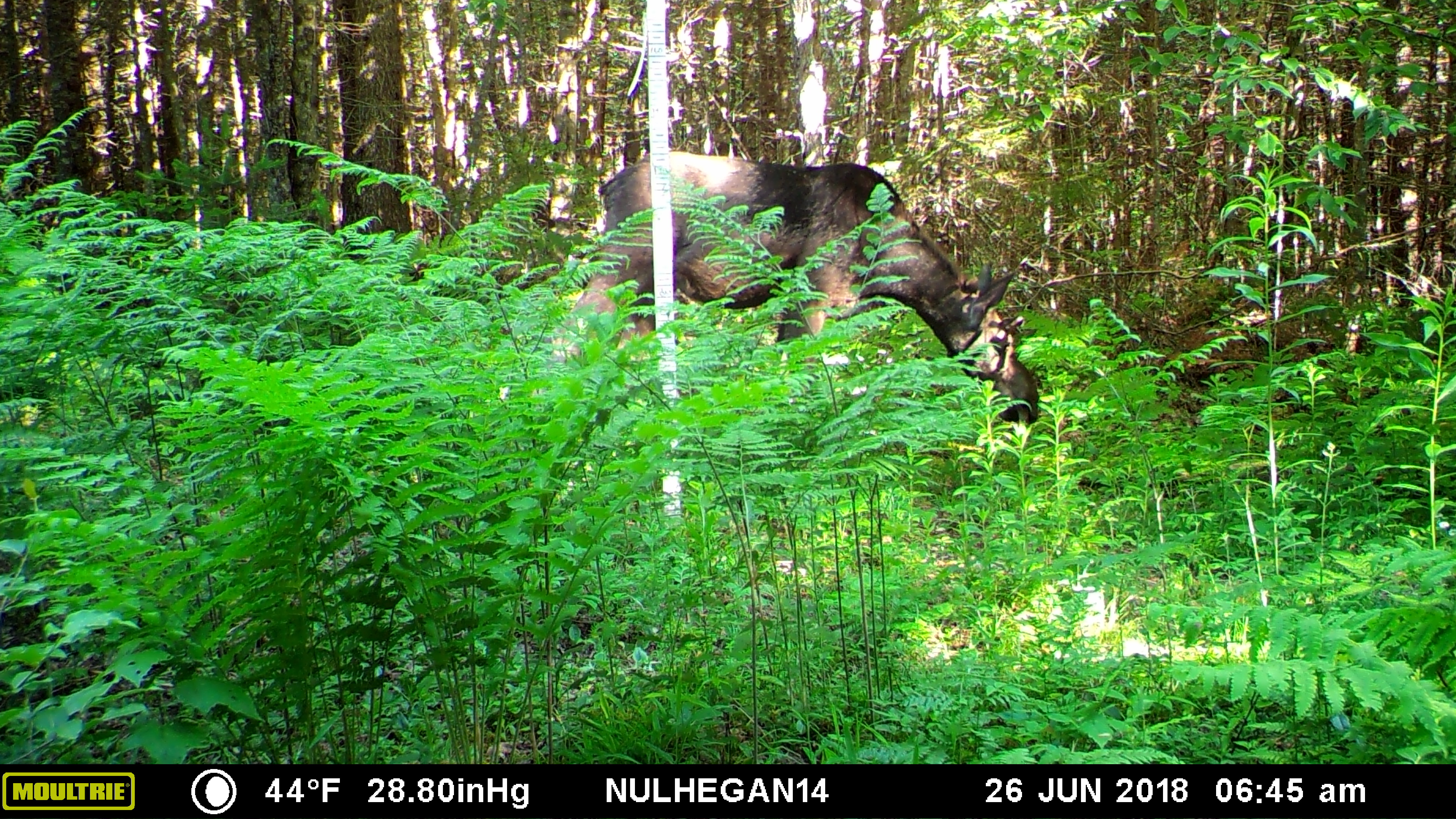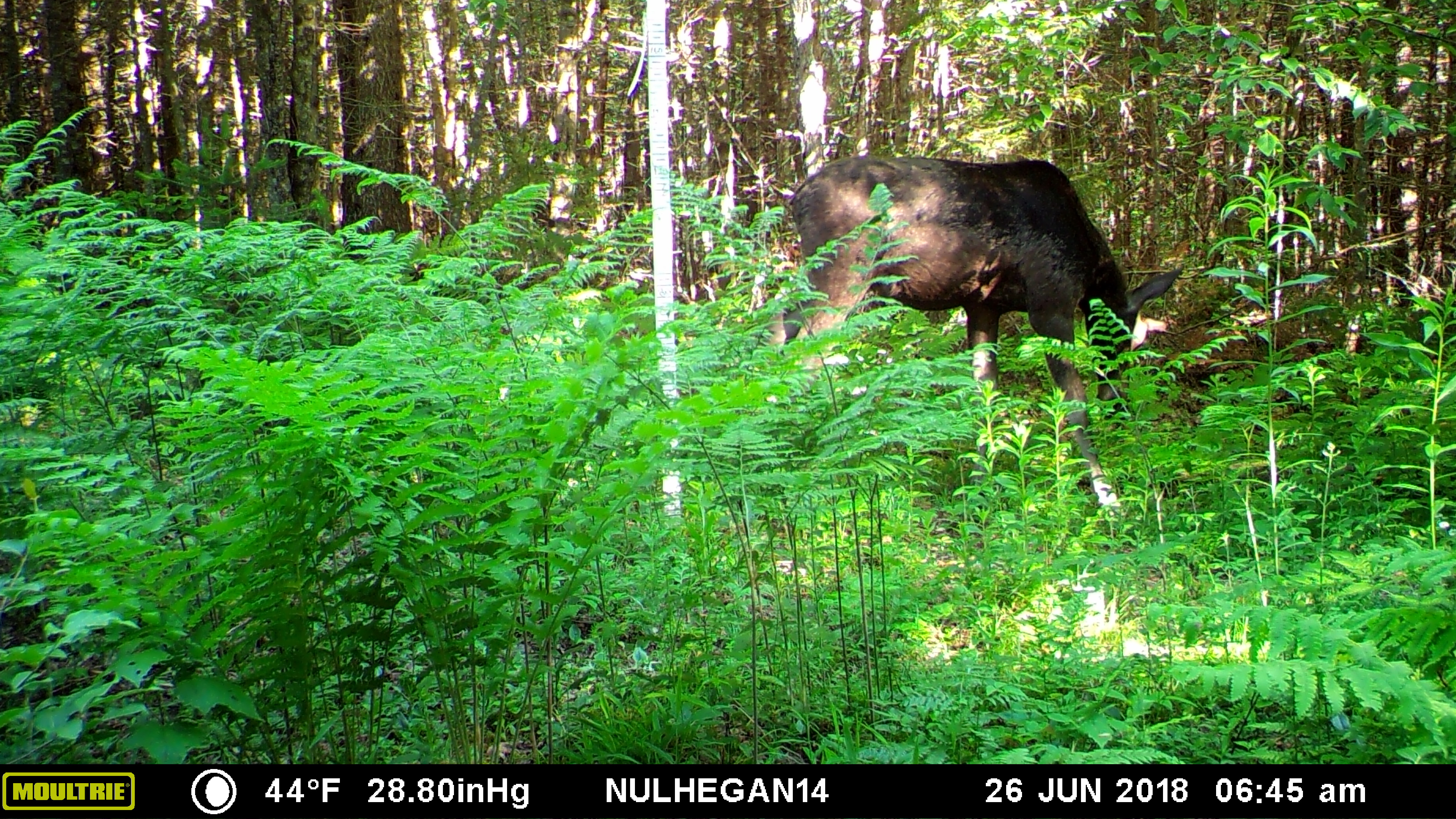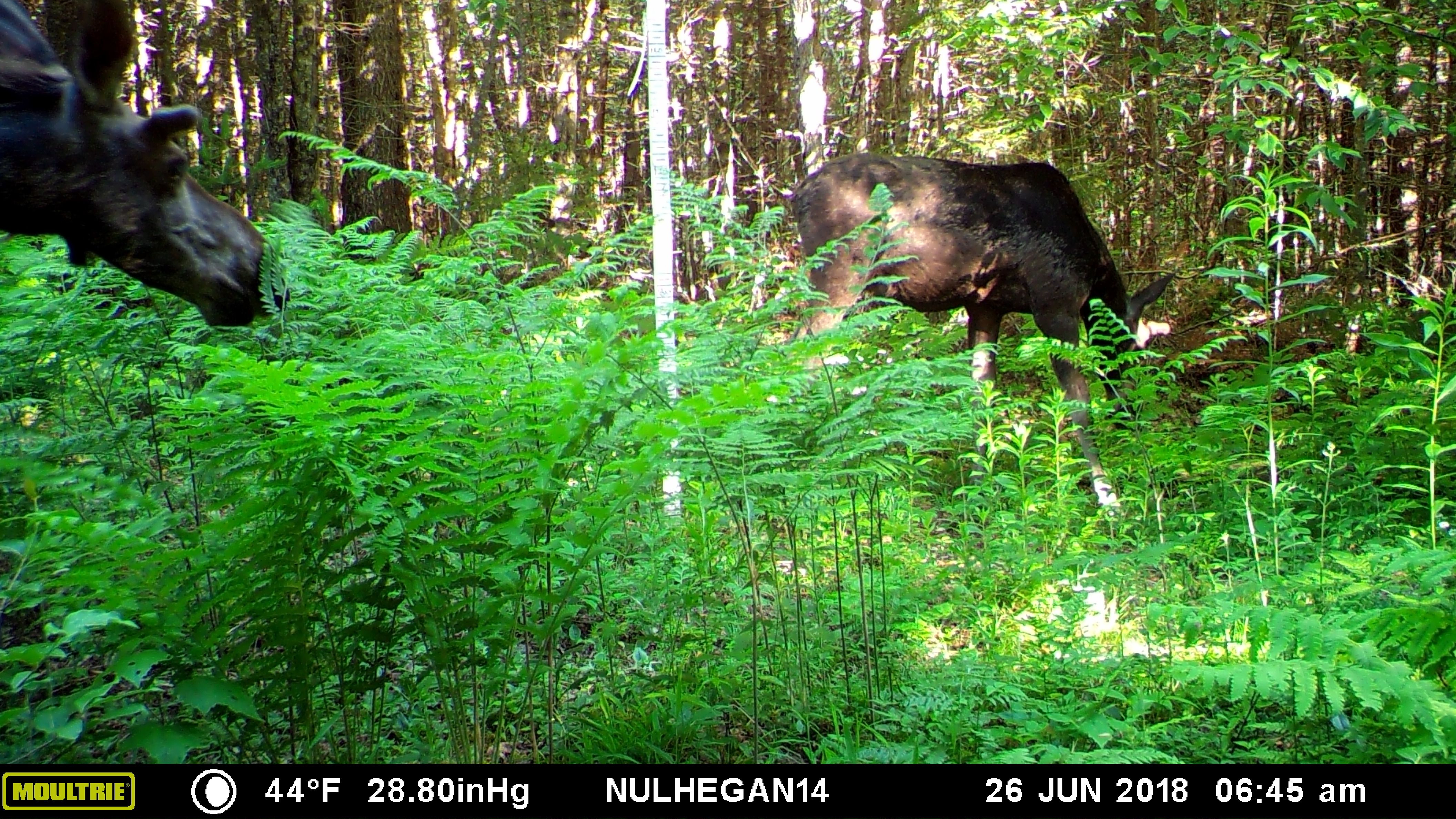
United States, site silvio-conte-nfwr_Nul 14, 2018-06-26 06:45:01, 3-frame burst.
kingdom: Animalia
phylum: Chordata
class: Mammalia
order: Artiodactyla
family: Cervidae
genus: Alces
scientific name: Alces alces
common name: moose